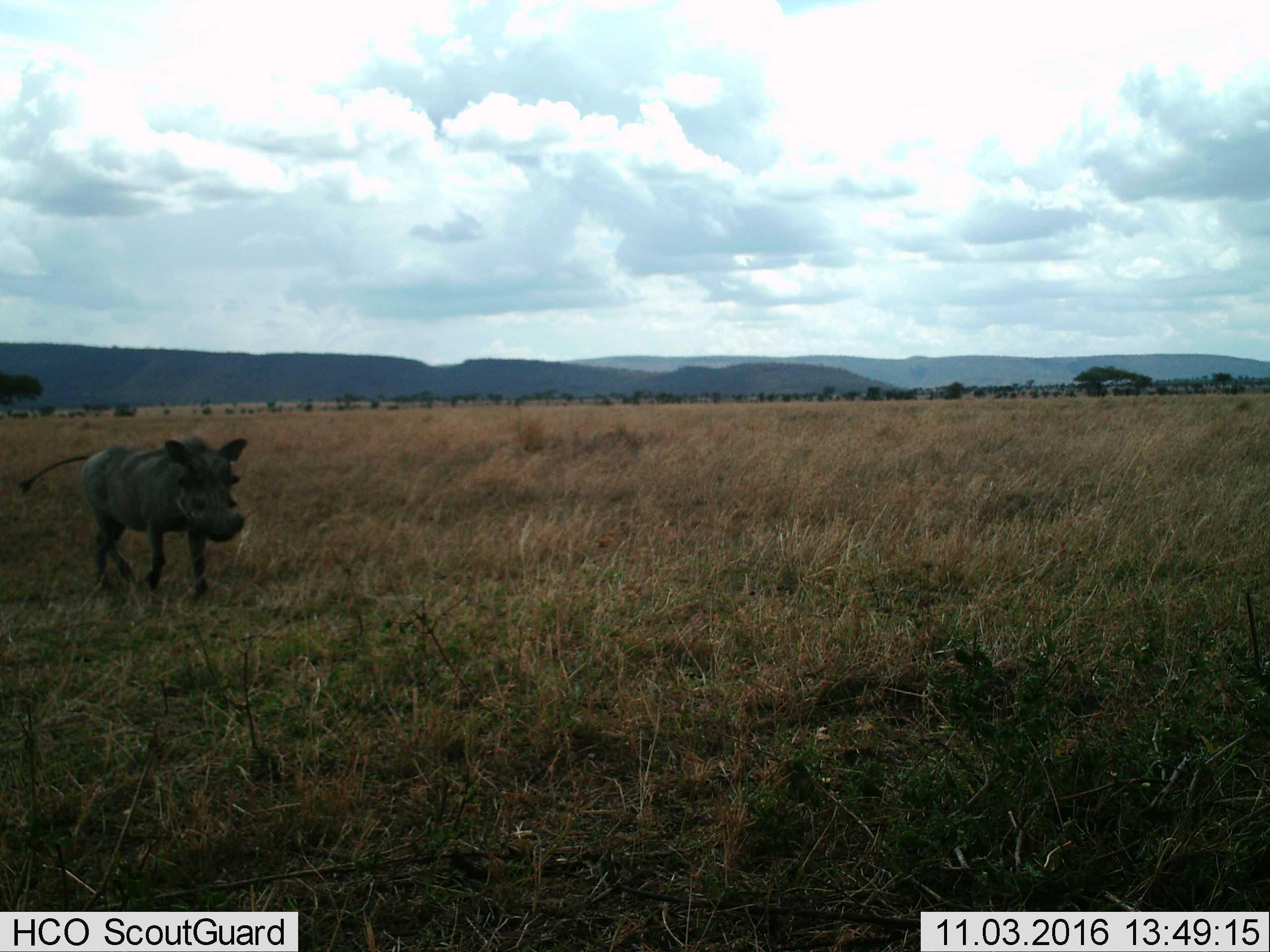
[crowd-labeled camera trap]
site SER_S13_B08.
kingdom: Animalia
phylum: Chordata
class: Mammalia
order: Artiodactyla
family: Suidae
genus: Phacochoerus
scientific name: Phacochoerus africanus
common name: warthog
Warthog (Phacochoerus africanus), count 1. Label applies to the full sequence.